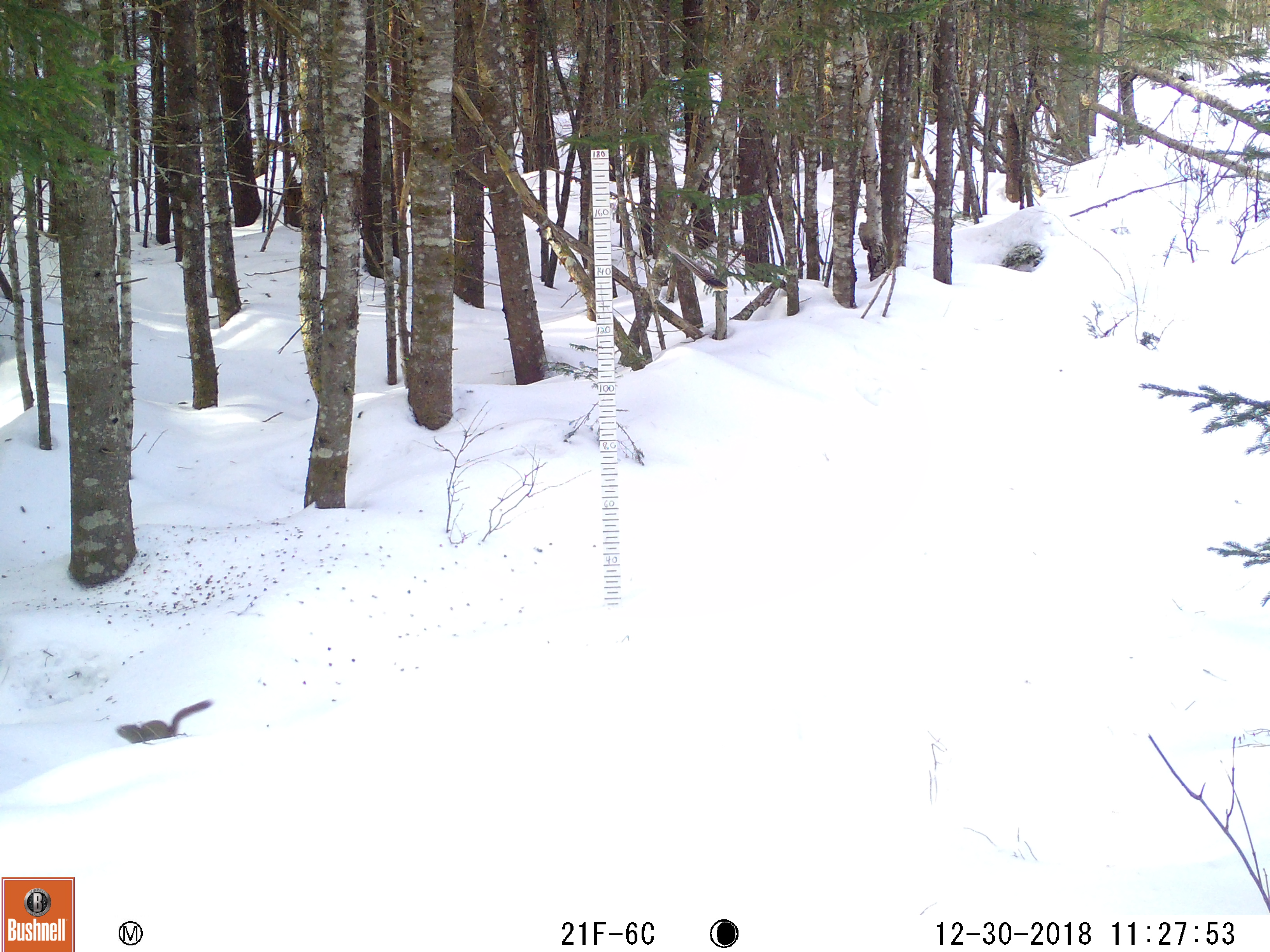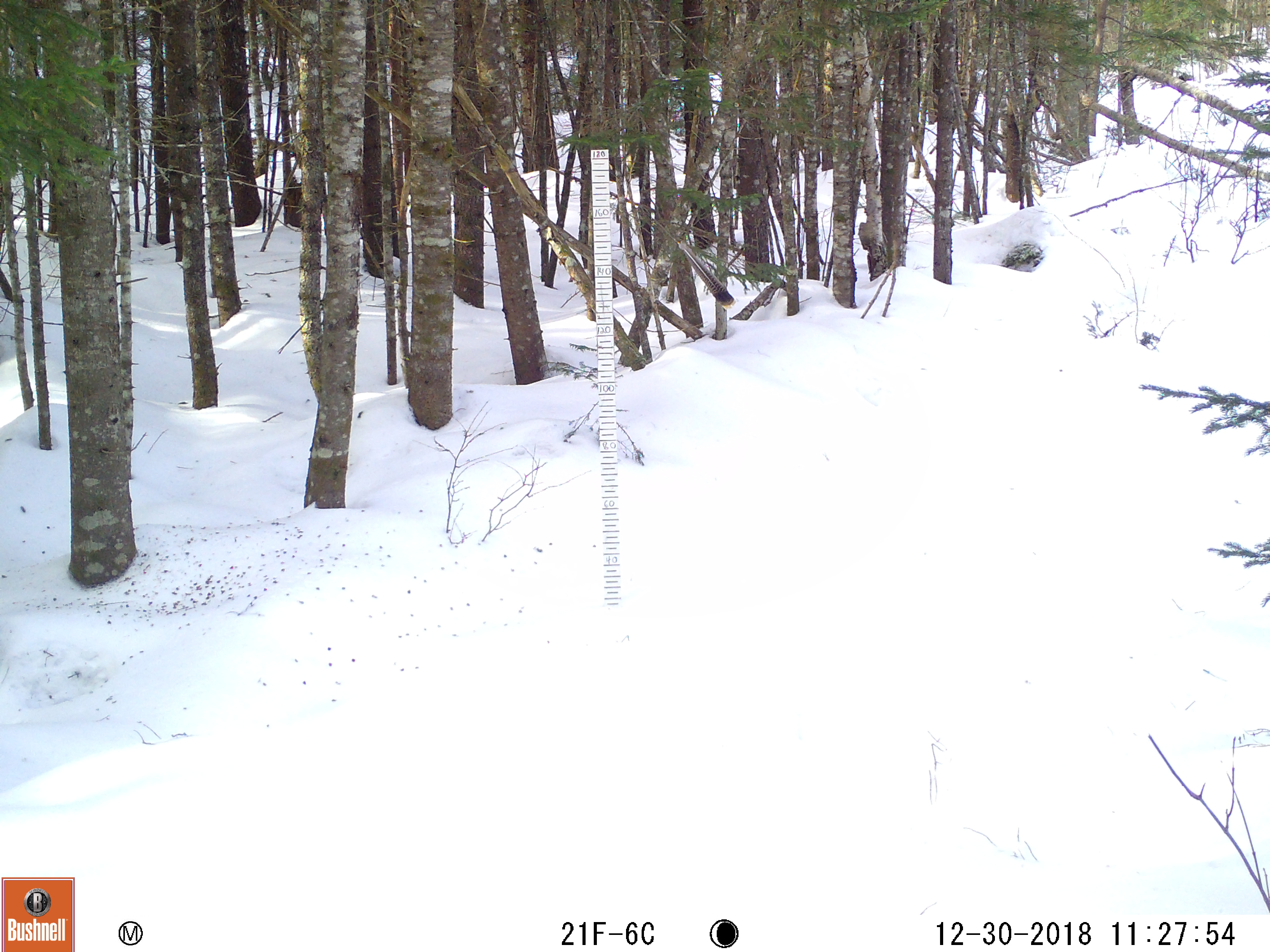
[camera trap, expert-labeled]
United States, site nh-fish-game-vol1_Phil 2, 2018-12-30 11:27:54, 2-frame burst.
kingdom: Animalia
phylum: Chordata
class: Mammalia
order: Rodentia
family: Sciuridae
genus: Tamiasciurus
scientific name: Tamiasciurus hudsonicus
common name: red squirrel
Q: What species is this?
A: Red squirrel (Tamiasciurus hudsonicus).